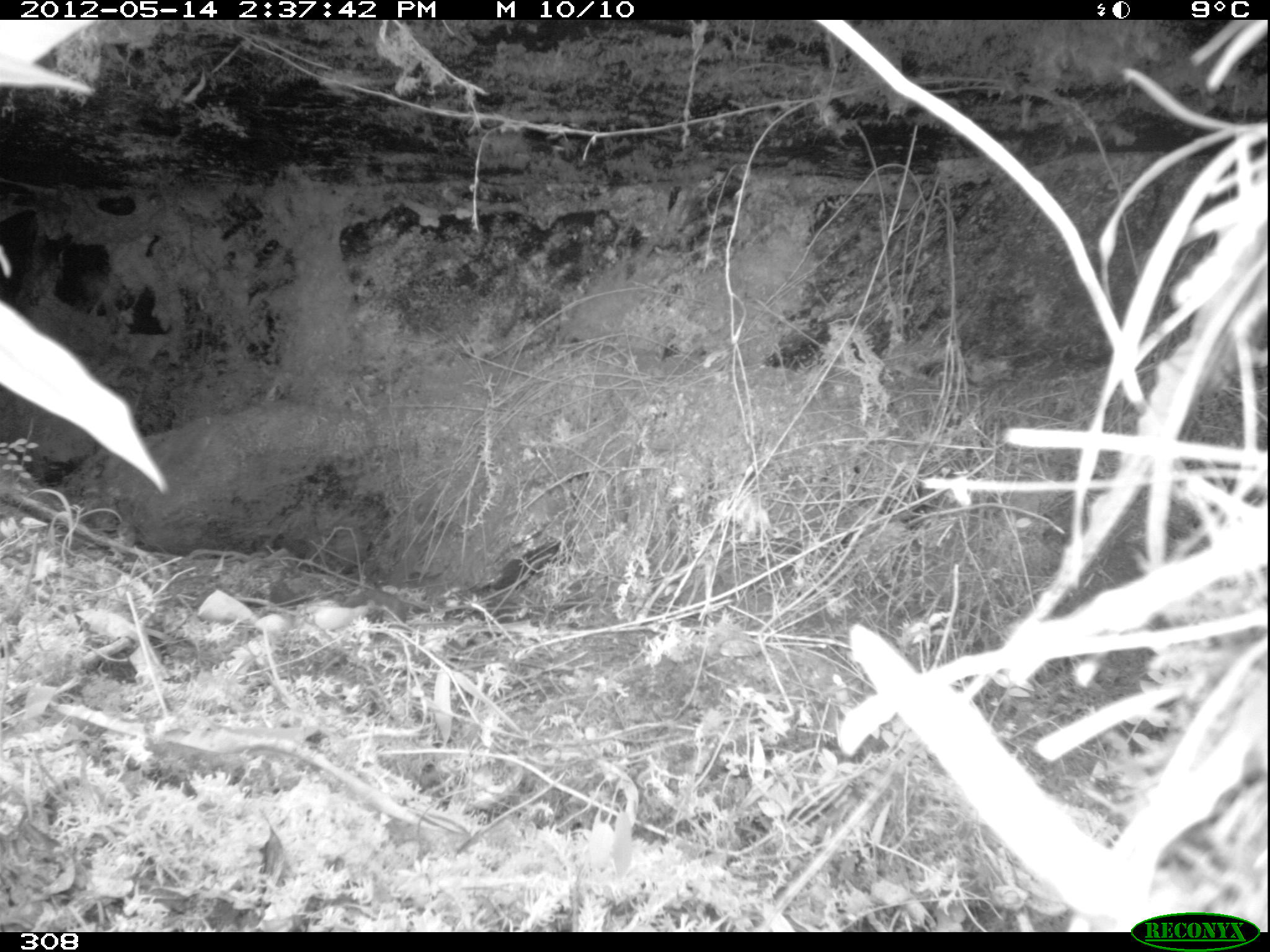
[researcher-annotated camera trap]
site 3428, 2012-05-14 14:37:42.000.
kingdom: Animalia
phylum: Chordata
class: Mammalia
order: Rodentia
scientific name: Rodentia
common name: rodents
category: unknown rodent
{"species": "unknown rodent (rodents) (Rodentia)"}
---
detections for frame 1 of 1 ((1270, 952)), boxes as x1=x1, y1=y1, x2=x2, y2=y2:
unknown rodent: x1=343, y1=591, x2=407, y2=625